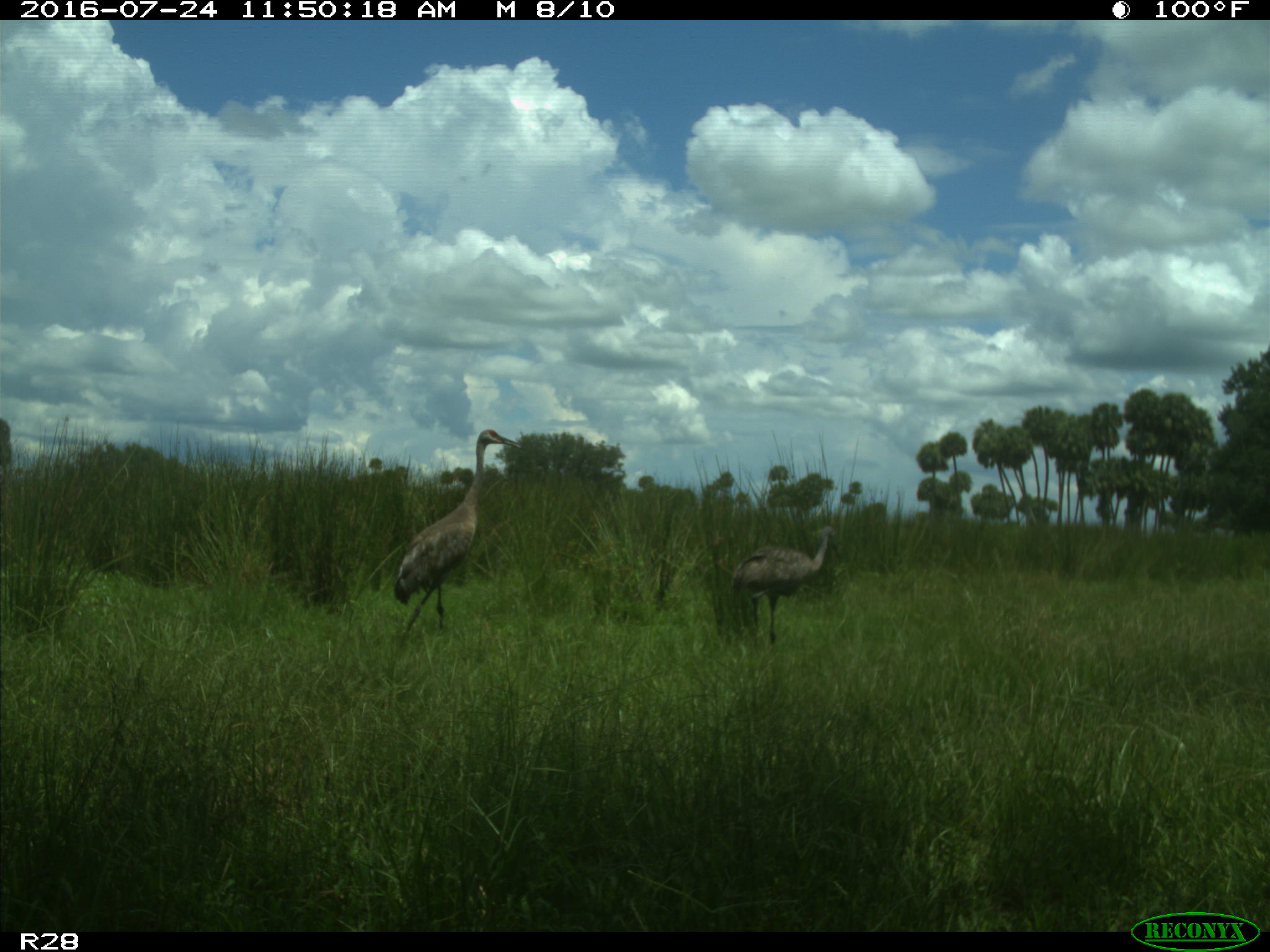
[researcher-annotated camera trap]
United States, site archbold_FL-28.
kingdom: Animalia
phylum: Chordata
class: Aves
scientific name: Aves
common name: birds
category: unidentified bird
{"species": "unidentified bird (birds) (Aves)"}